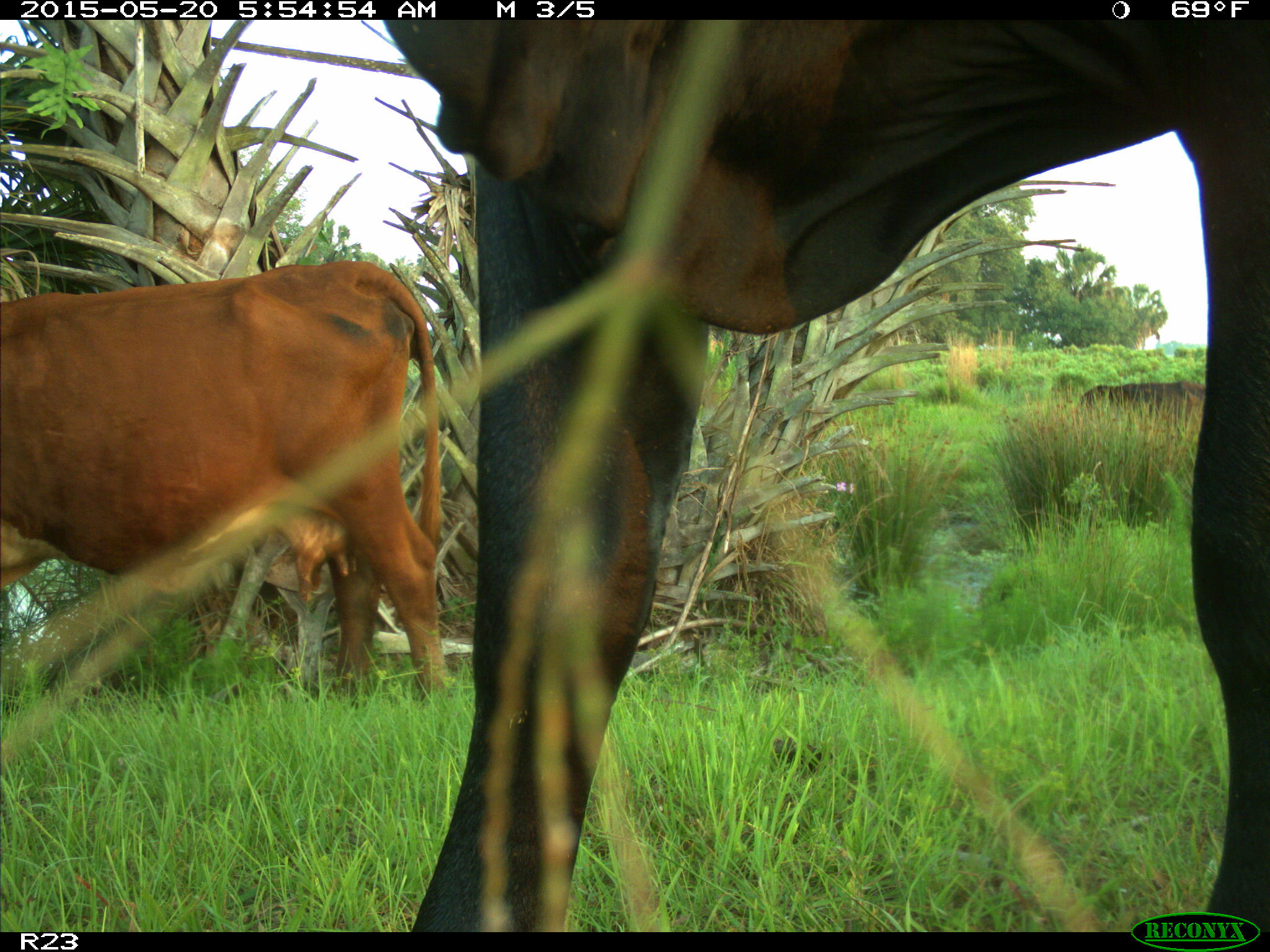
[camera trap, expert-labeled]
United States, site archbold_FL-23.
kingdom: Animalia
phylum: Chordata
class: Mammalia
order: Artiodactyla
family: Bovidae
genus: Bos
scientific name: Bos taurus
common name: domestic cow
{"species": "Bos taurus (domestic cow)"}